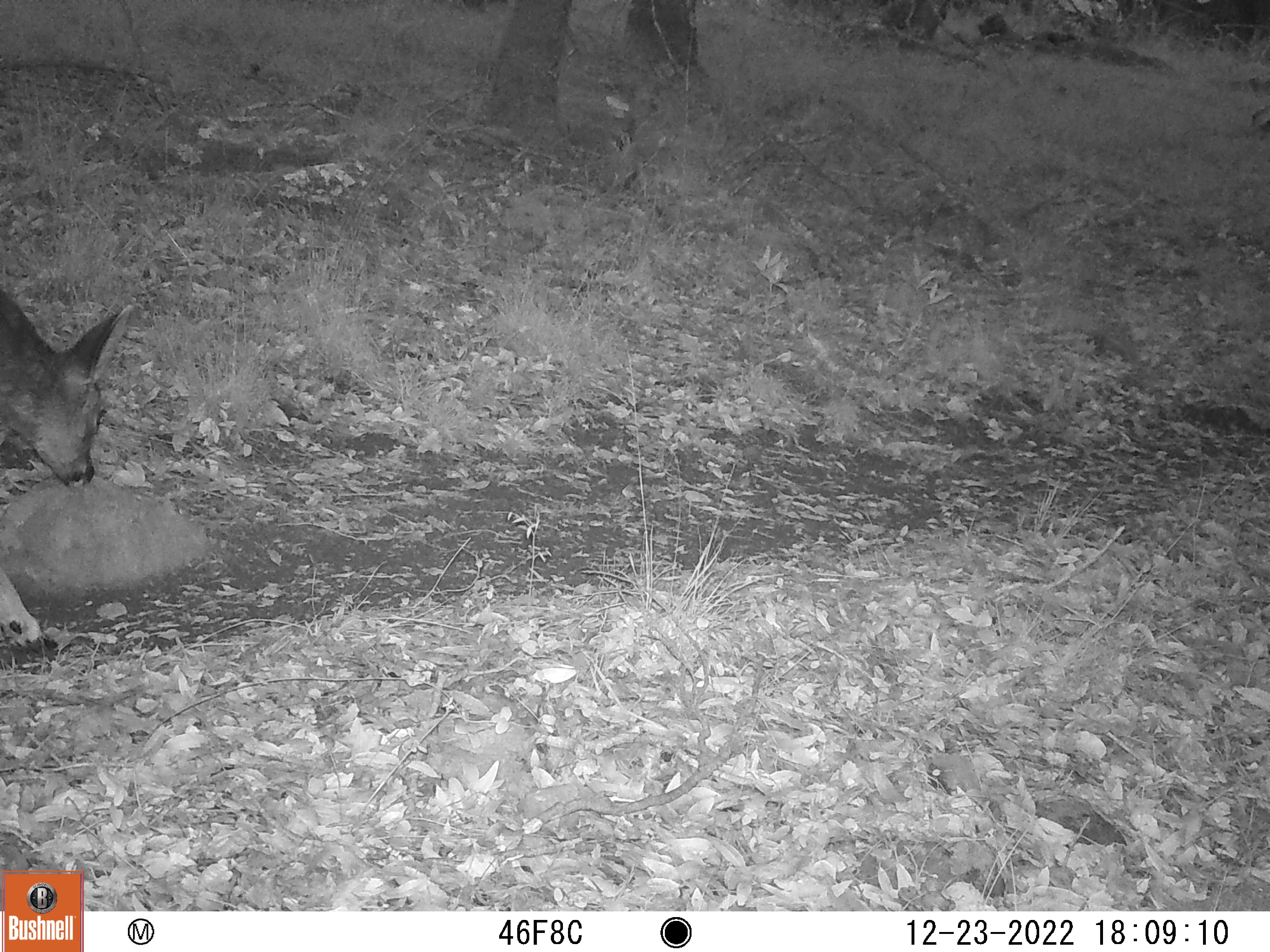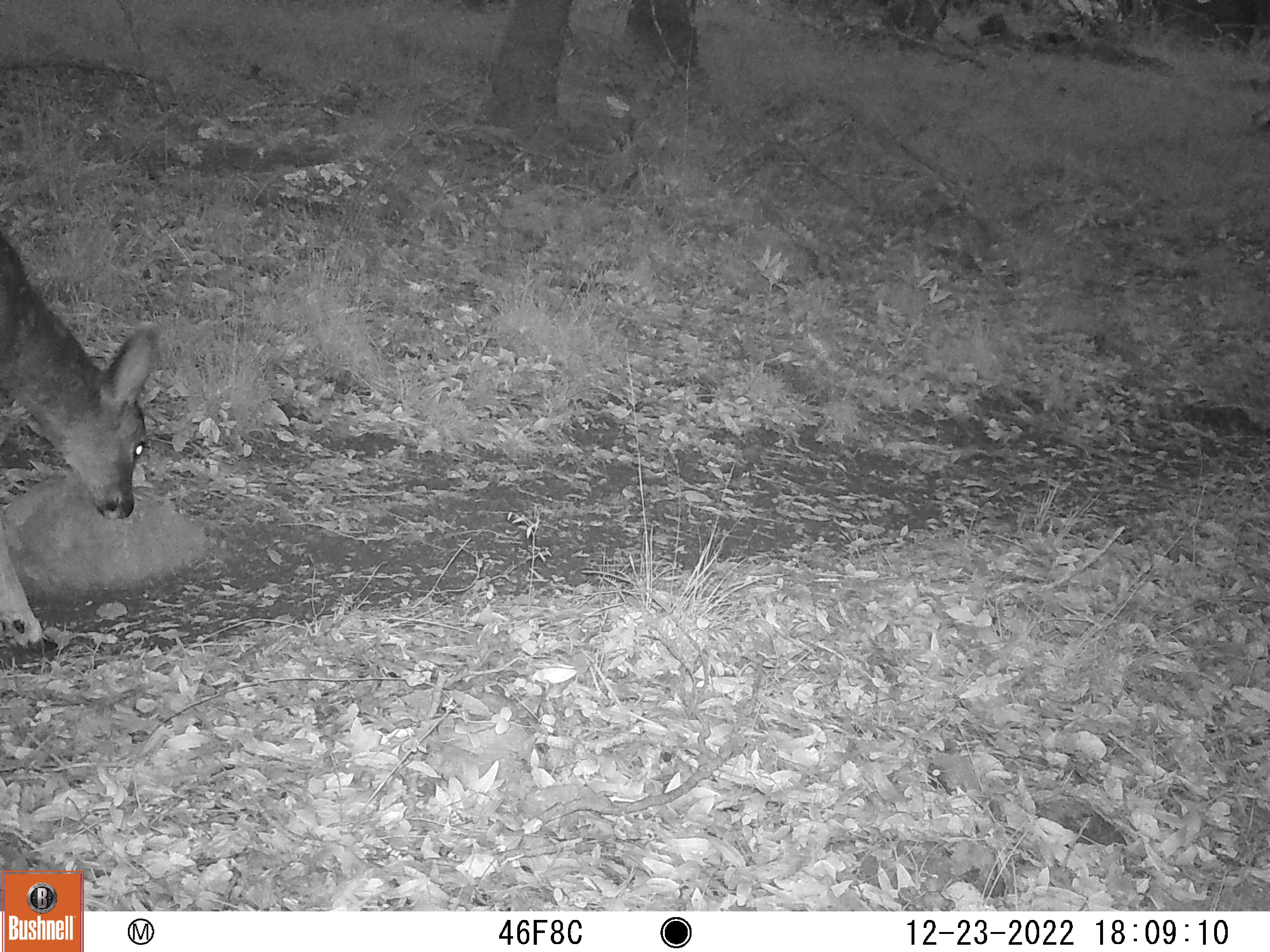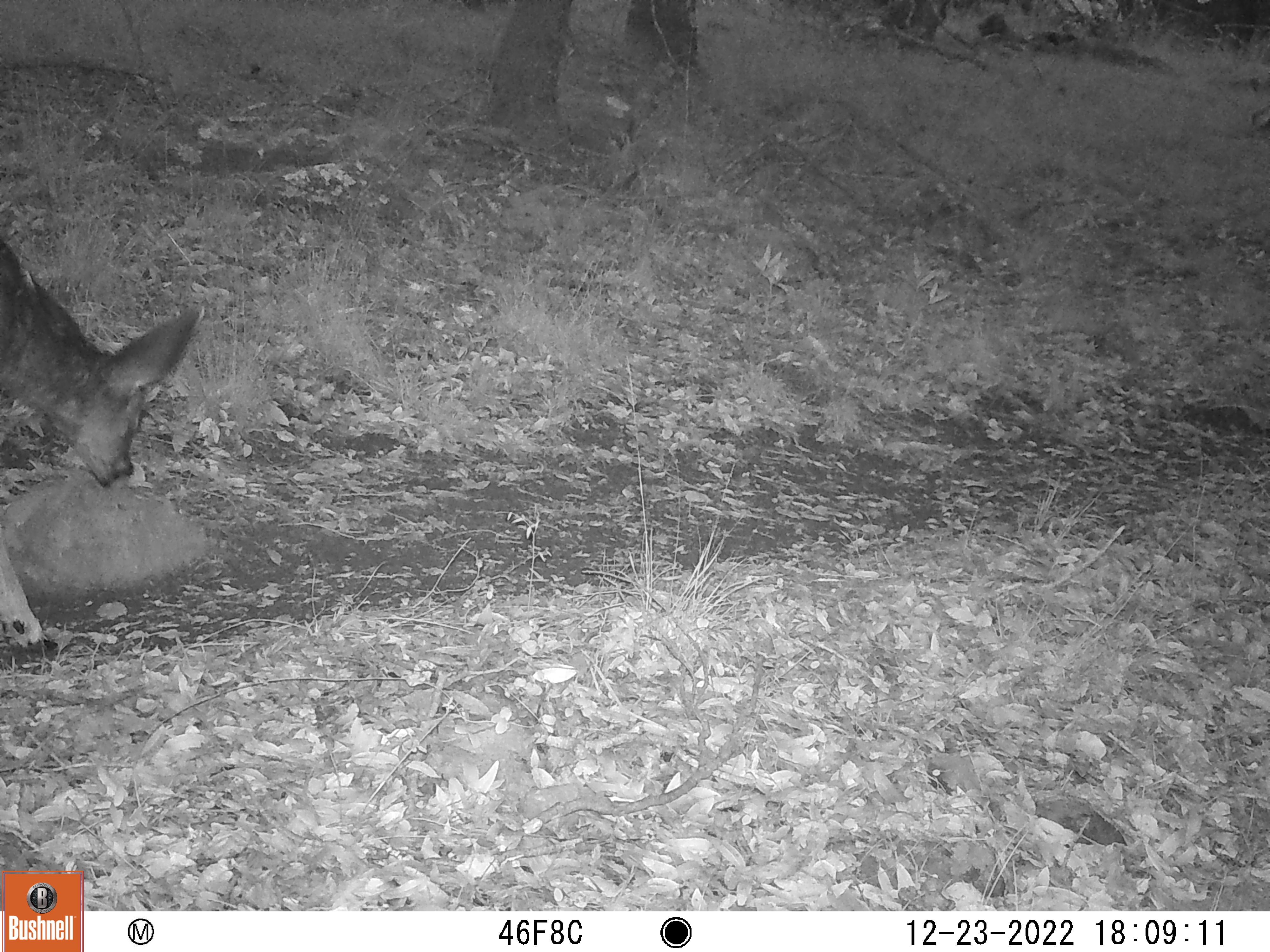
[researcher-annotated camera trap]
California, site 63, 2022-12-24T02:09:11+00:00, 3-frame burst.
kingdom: Animalia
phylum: Chordata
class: Mammalia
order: Artiodactyla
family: Cervidae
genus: Odocoileus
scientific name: Odocoileus hemionus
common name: mule deer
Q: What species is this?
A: Mule deer (Odocoileus hemionus).